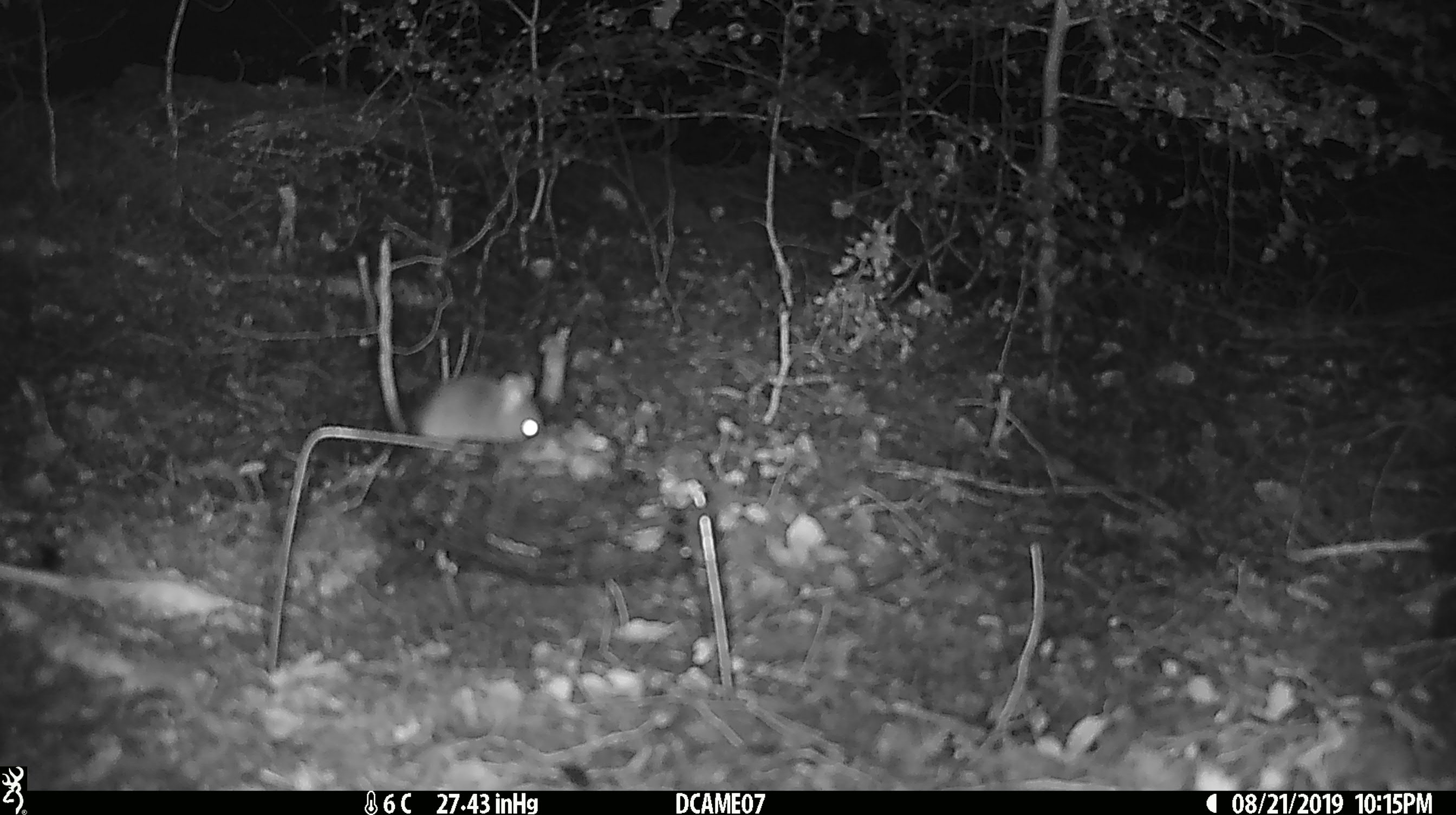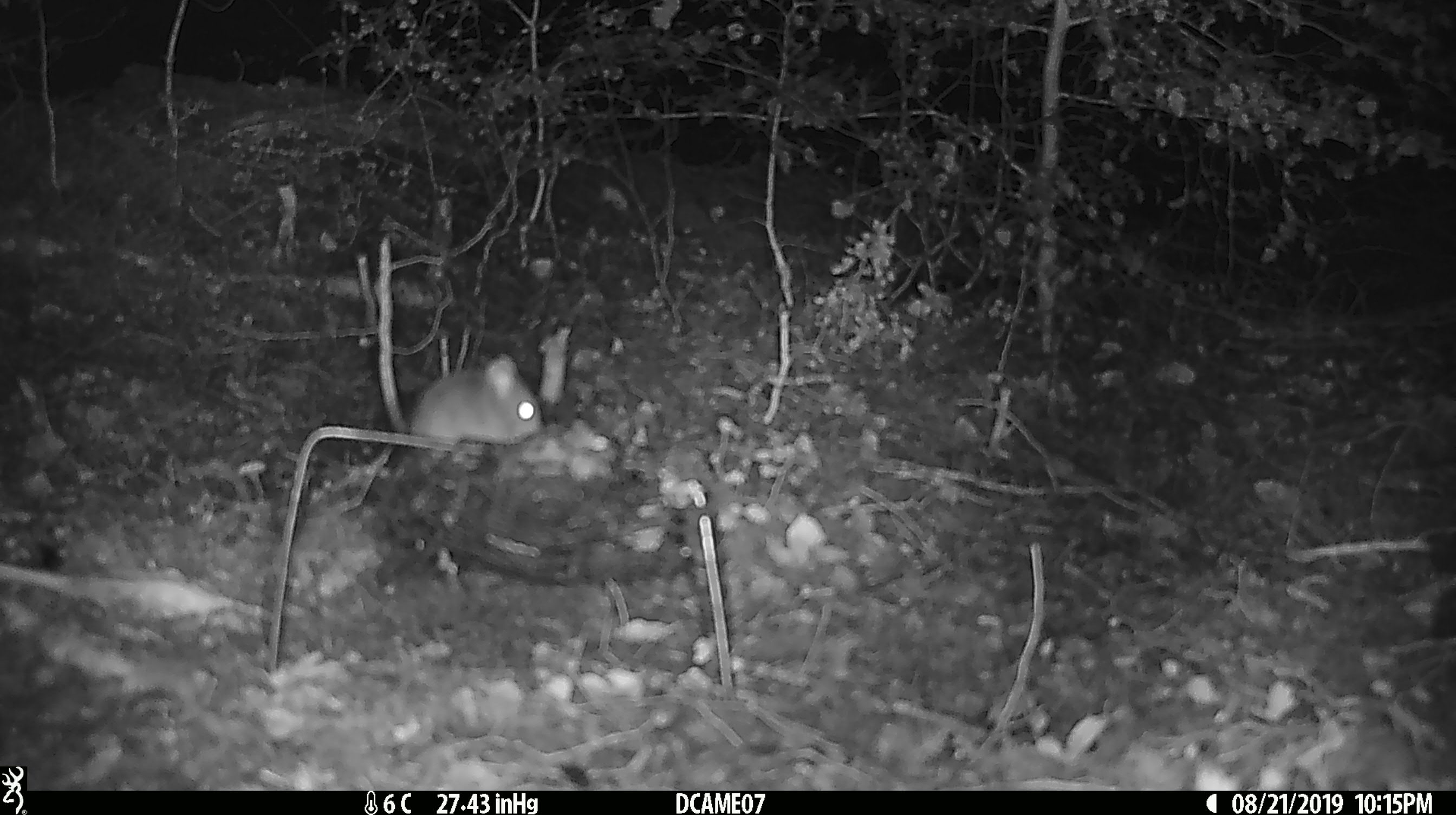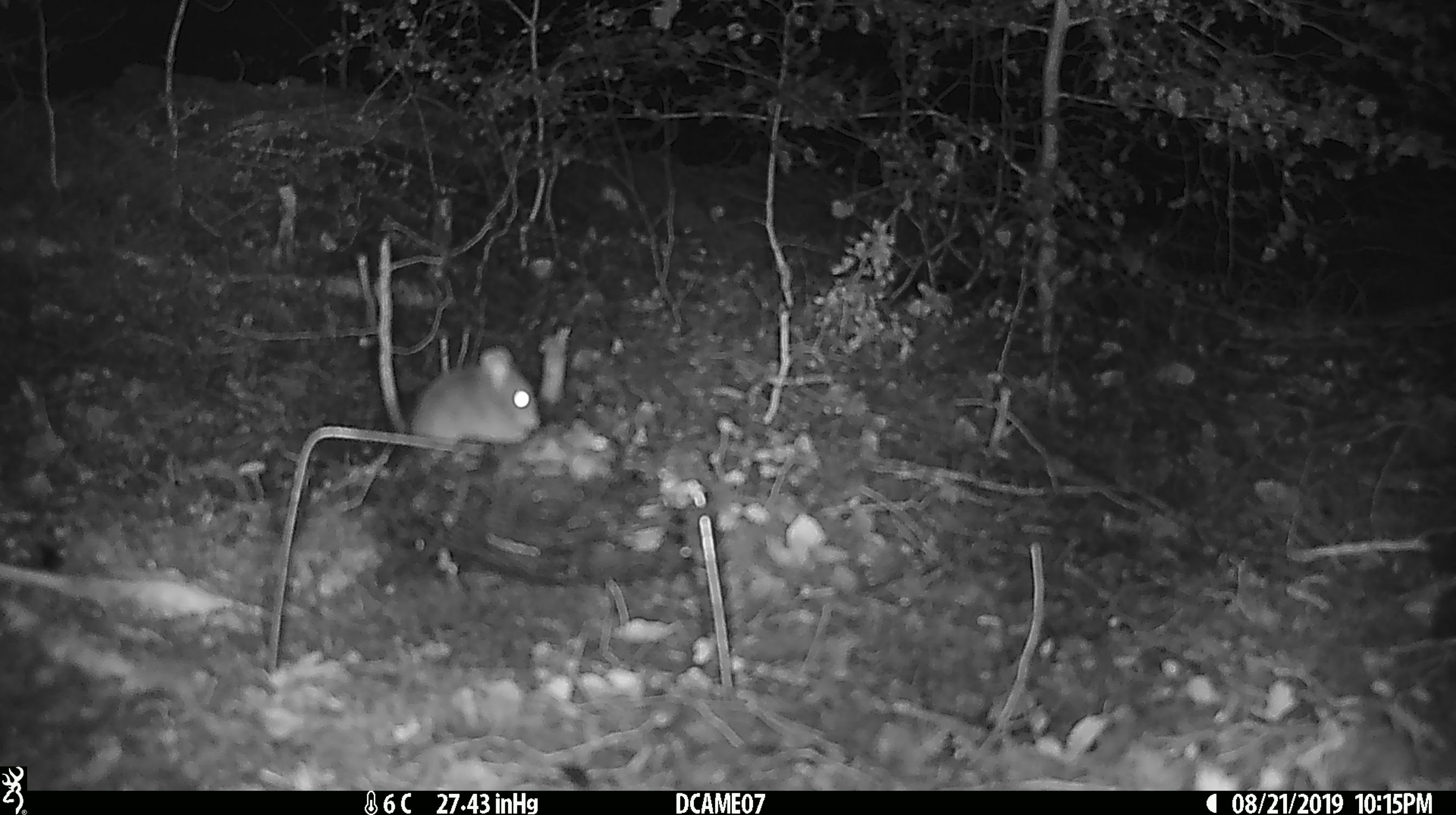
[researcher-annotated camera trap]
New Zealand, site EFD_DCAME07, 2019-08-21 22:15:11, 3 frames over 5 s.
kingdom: Animalia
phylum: Chordata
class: Mammalia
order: Rodentia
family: Muridae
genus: Mus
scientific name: Mus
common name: mouse